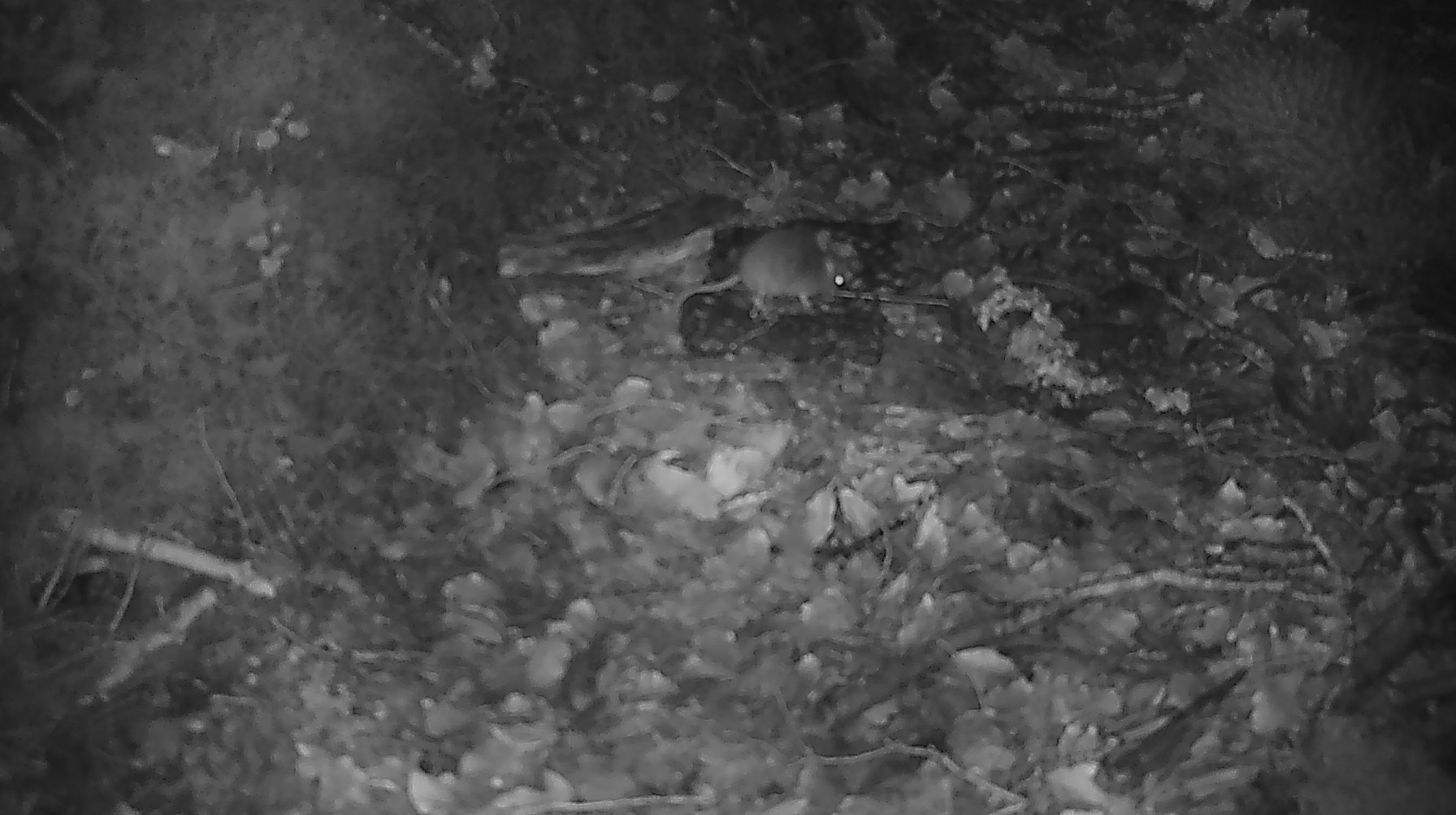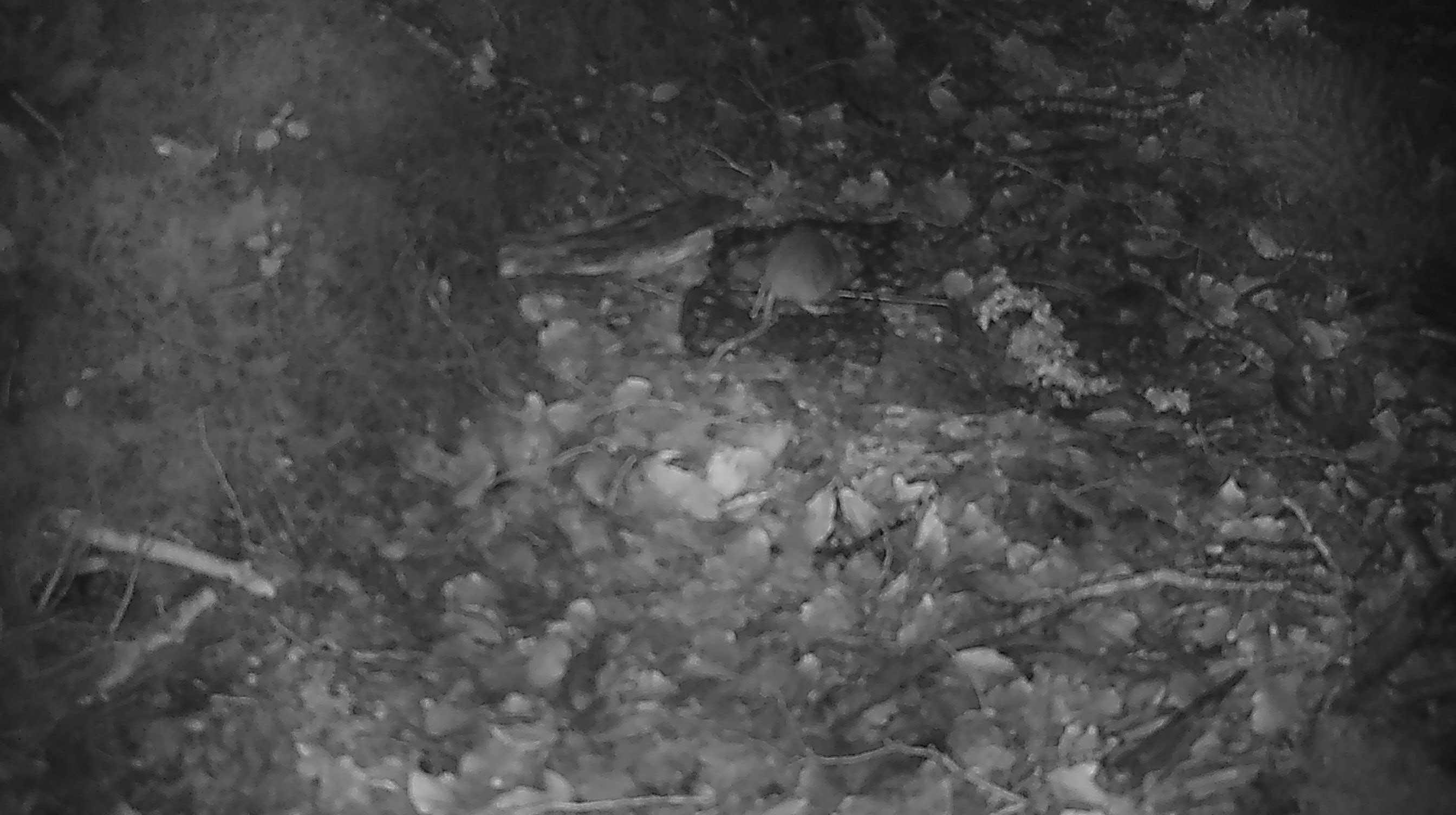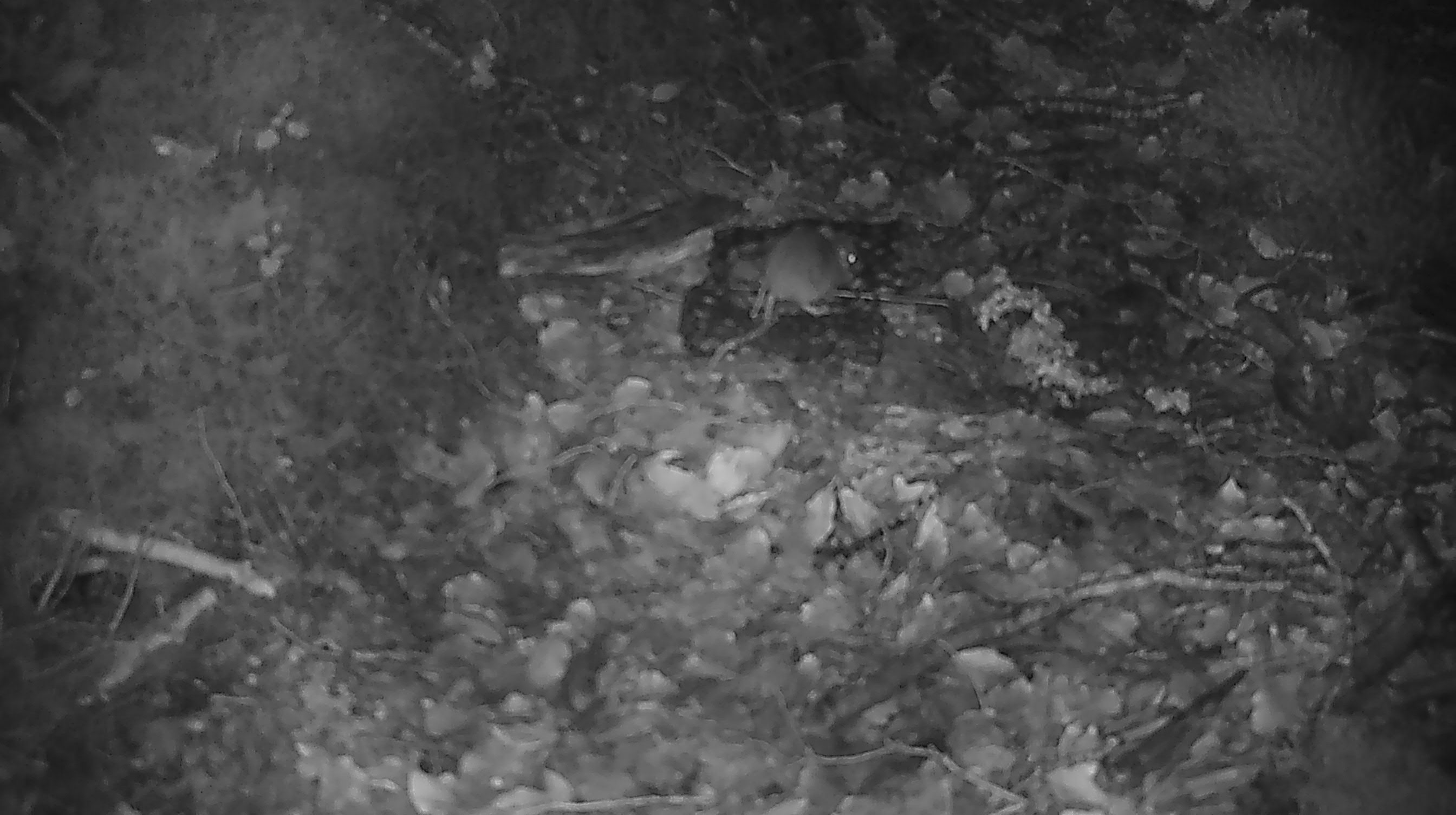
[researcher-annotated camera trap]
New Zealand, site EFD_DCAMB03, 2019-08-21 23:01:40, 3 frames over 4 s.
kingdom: Animalia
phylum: Chordata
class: Mammalia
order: Rodentia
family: Muridae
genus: Mus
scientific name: Mus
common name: mouse